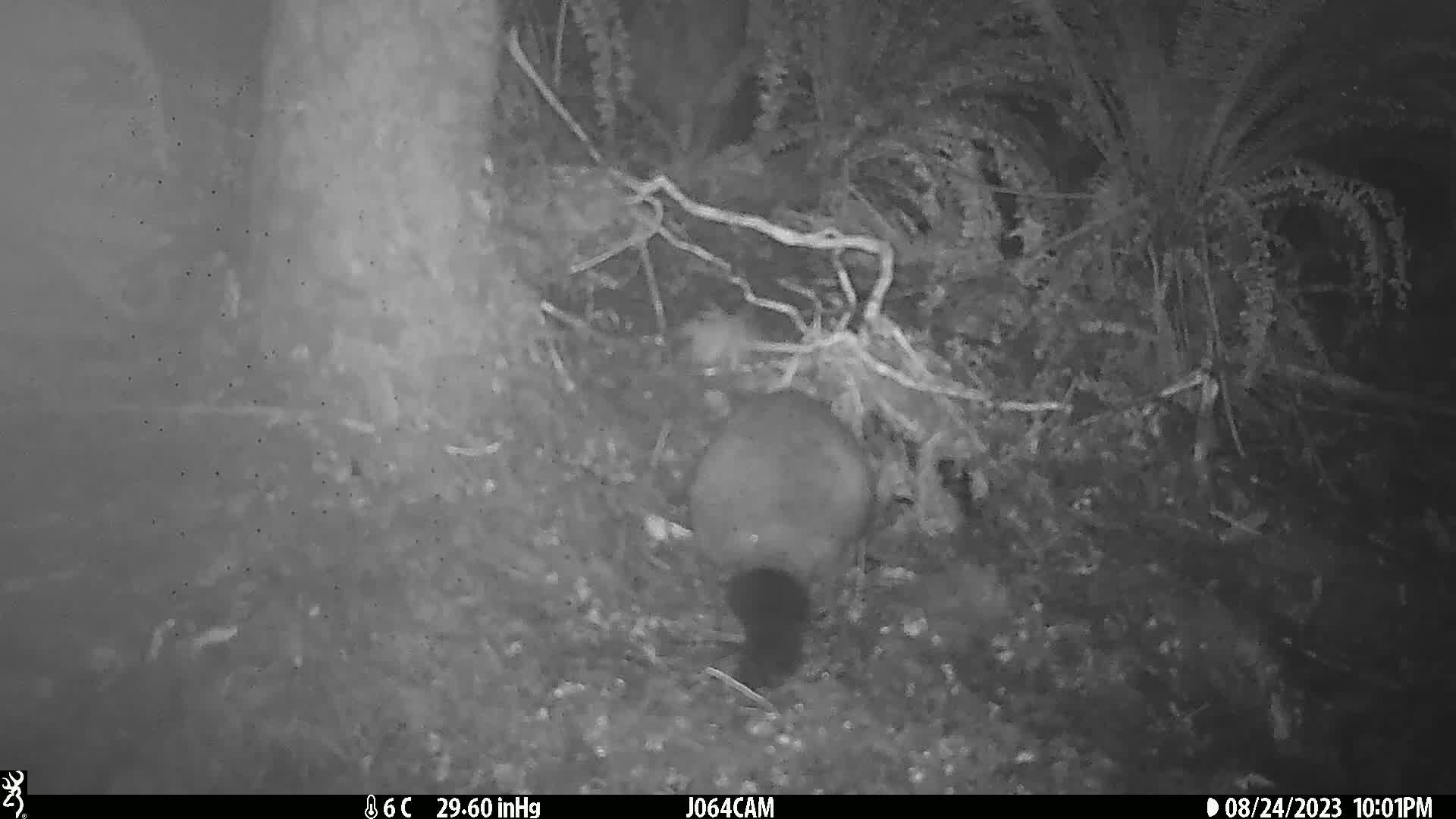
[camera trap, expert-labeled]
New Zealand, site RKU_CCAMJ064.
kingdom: Animalia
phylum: Chordata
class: Mammalia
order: Diprotodontia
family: Phalangeridae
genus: Trichosurus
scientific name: Trichosurus vulpecula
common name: common brushtail possum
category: possum